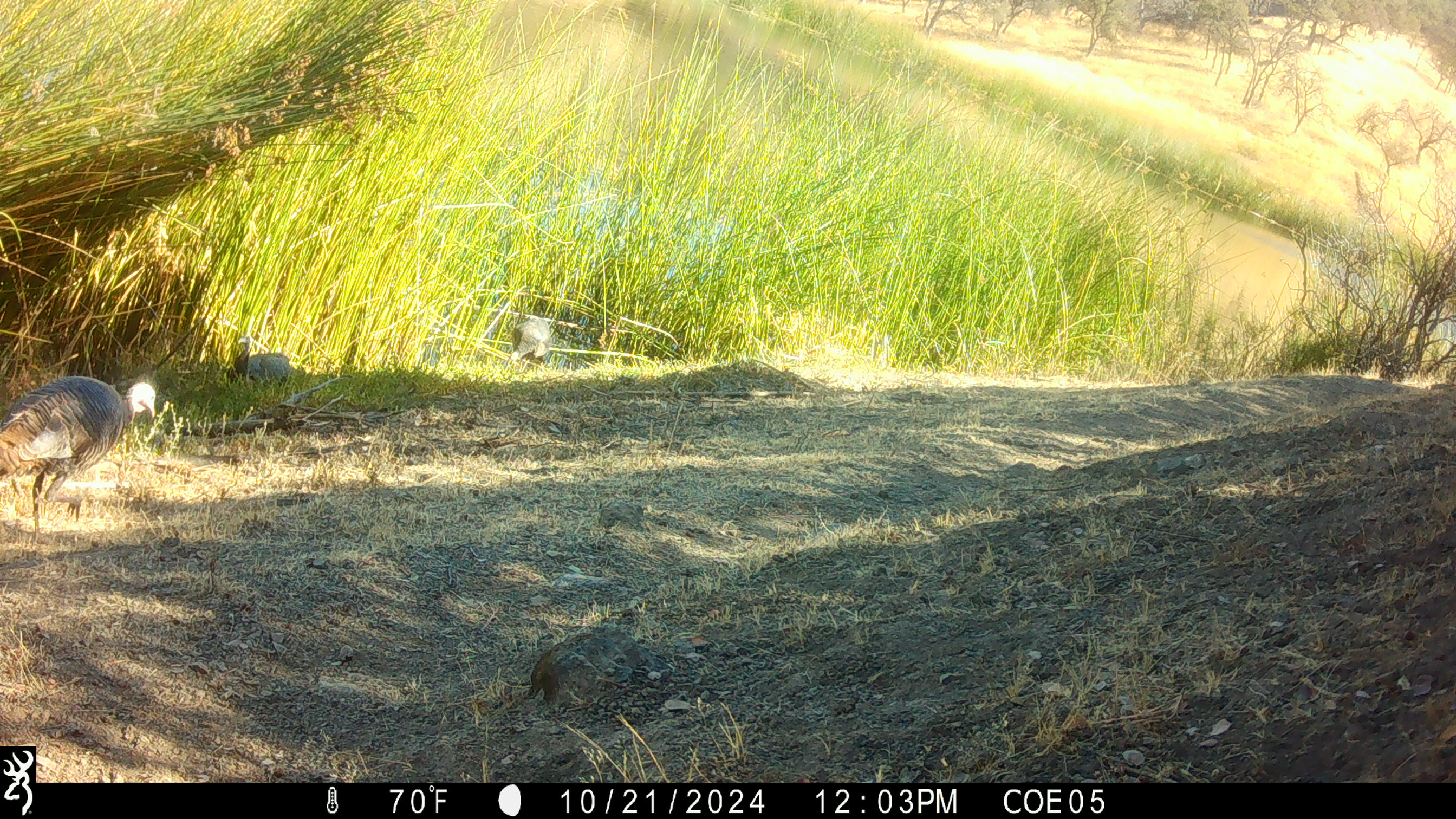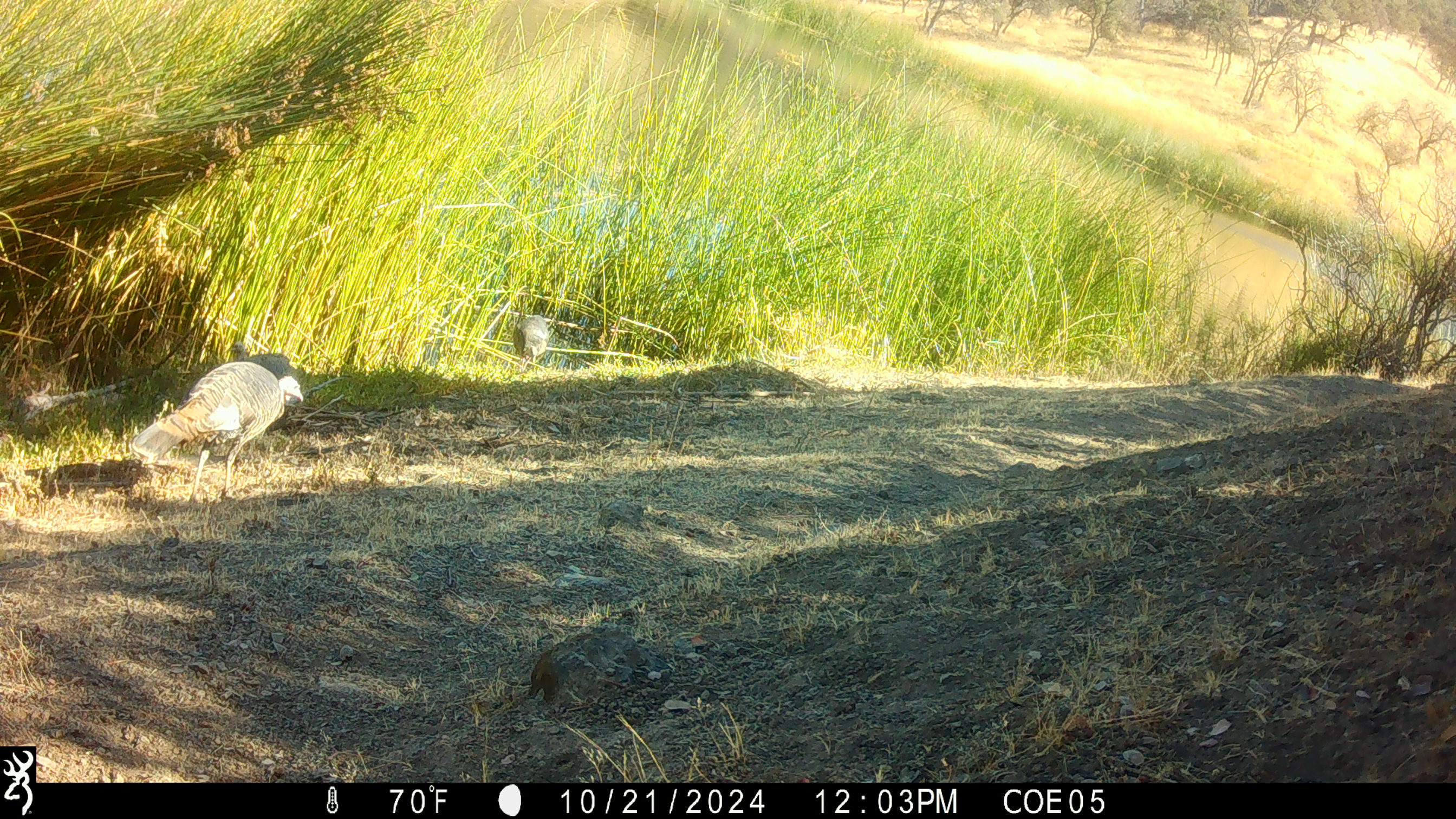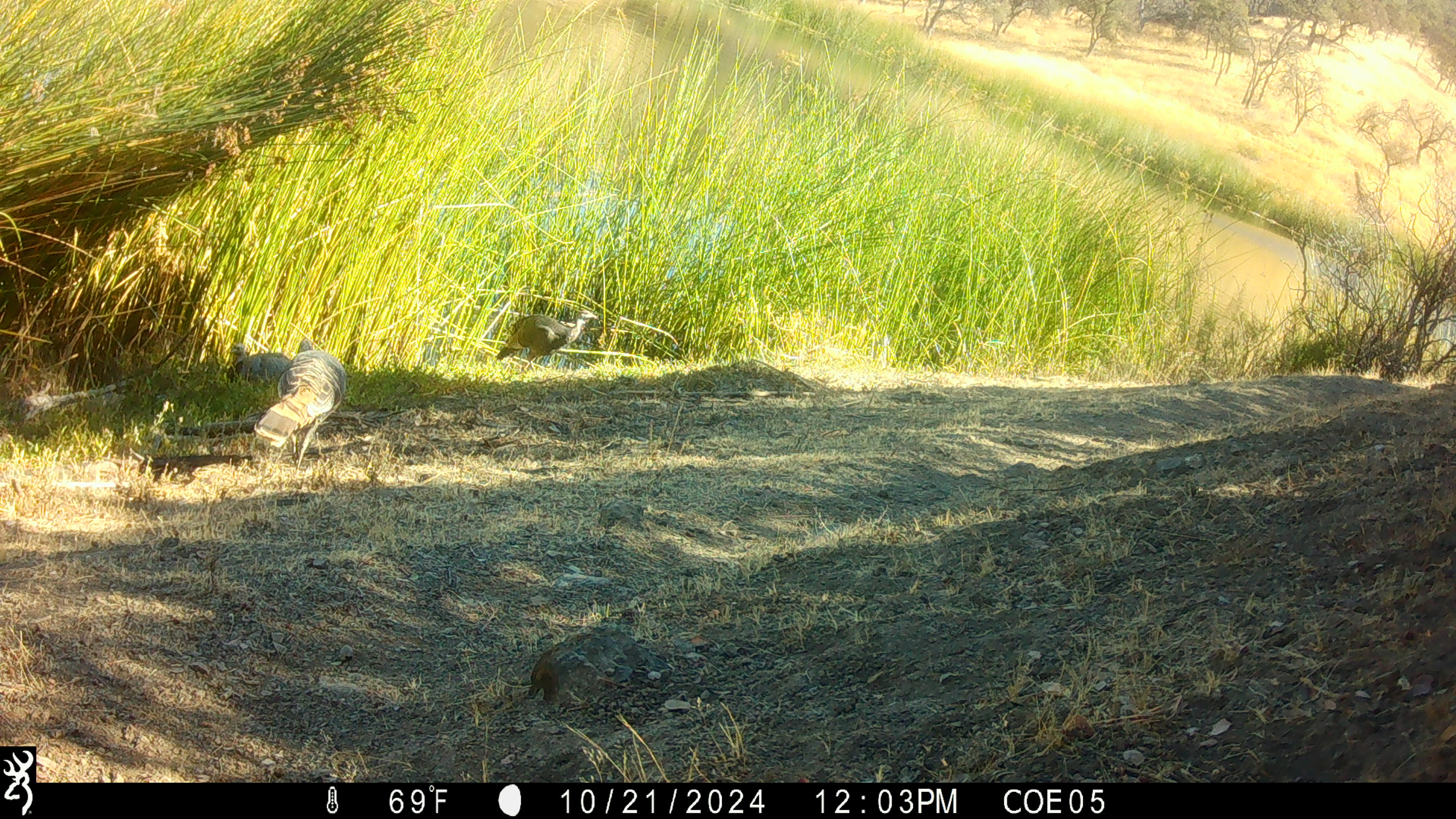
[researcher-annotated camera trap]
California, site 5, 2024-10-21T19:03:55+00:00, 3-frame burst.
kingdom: Animalia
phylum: Chordata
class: Aves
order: Galliformes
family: Phasianidae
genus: Meleagris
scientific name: Meleagris gallopavo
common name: turkey